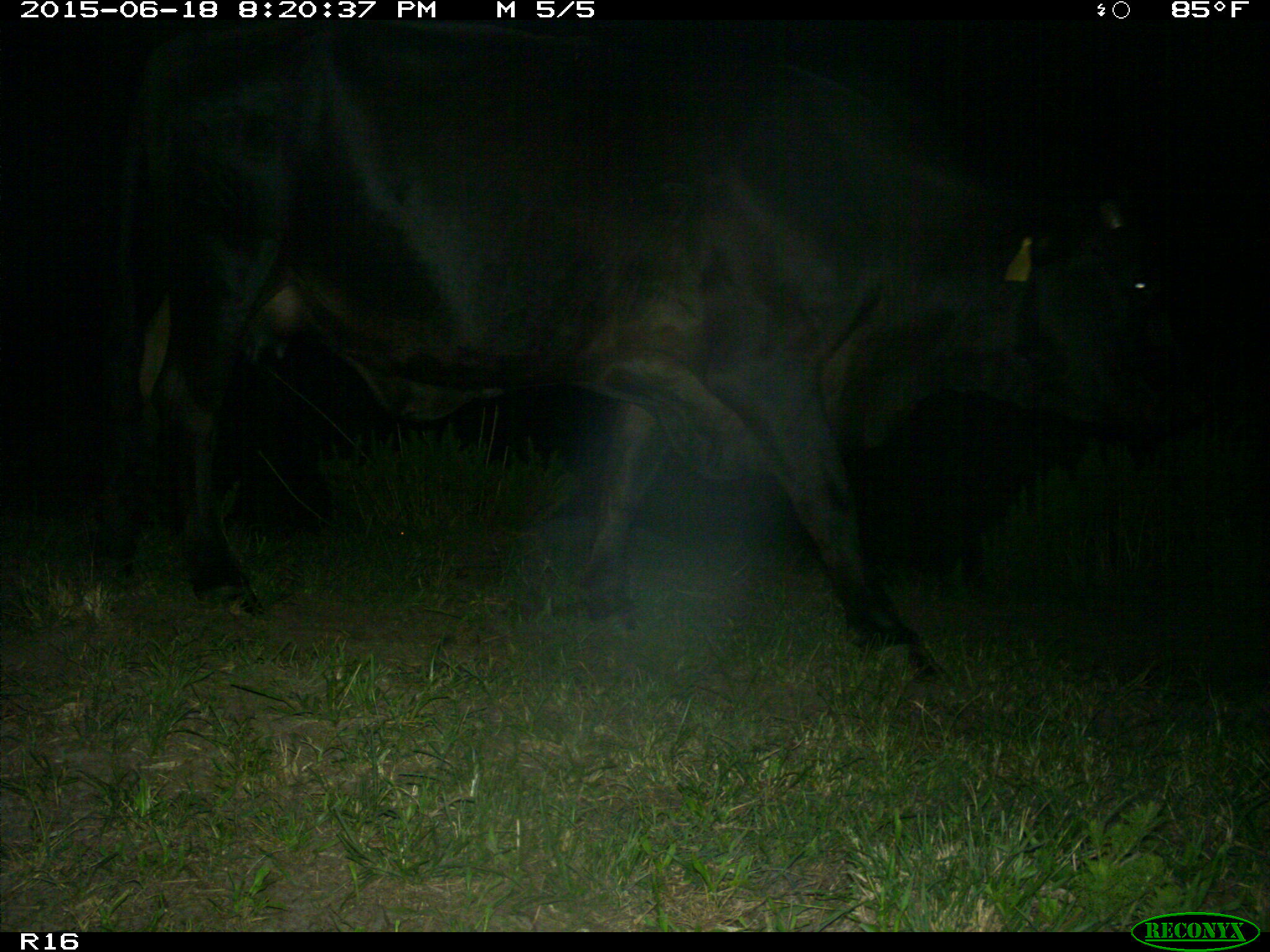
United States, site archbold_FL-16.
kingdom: Animalia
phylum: Chordata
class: Mammalia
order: Artiodactyla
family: Bovidae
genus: Bos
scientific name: Bos taurus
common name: domestic cow